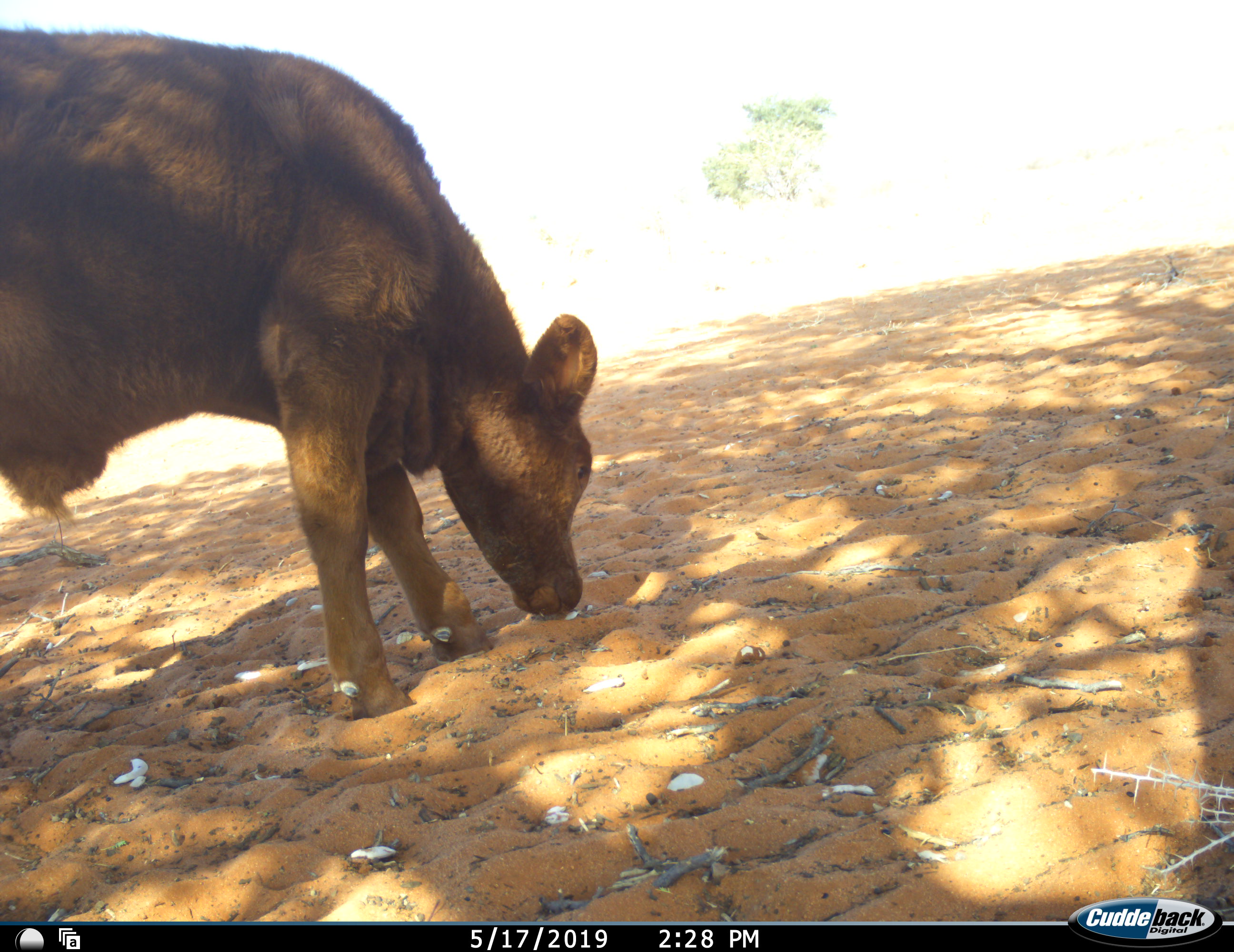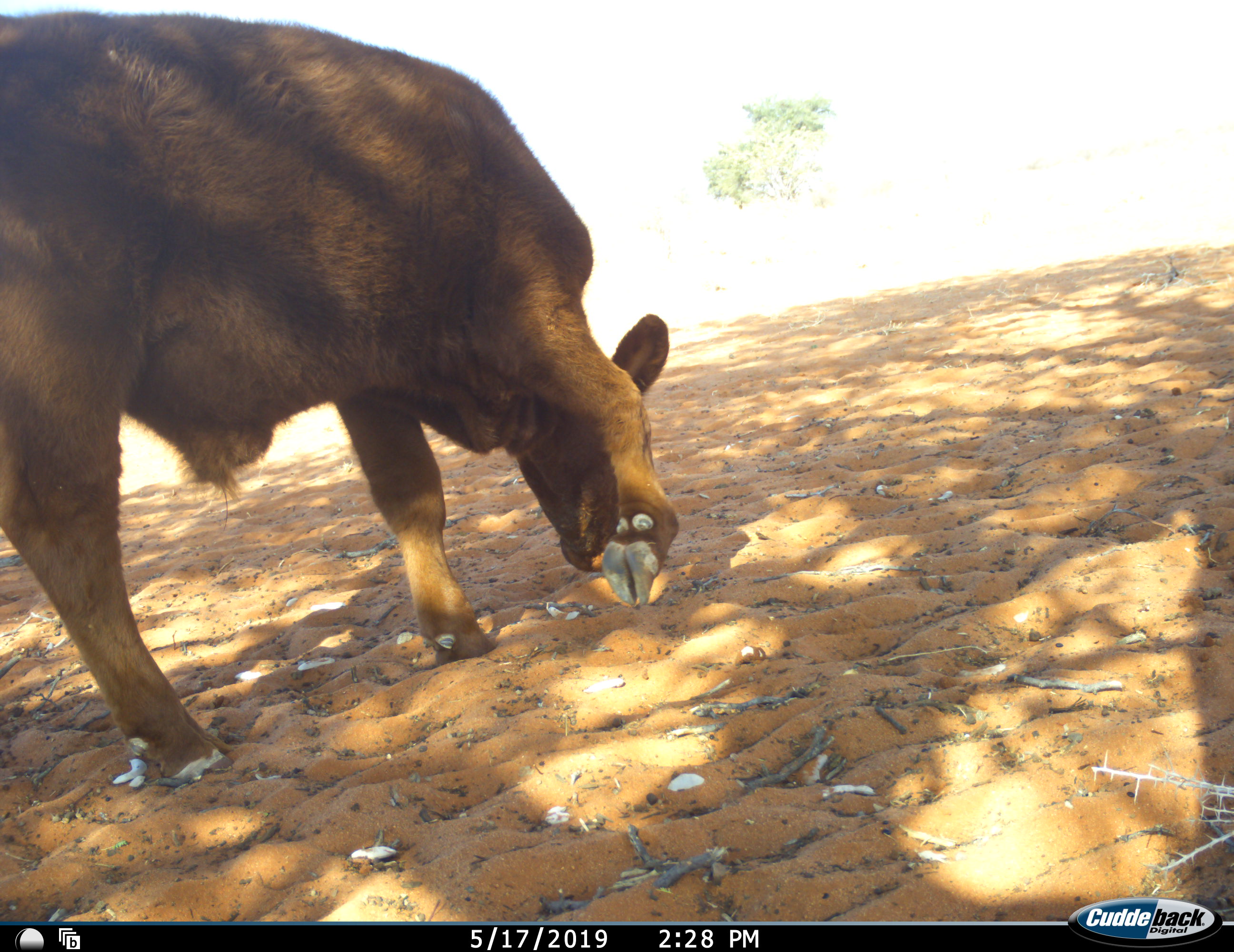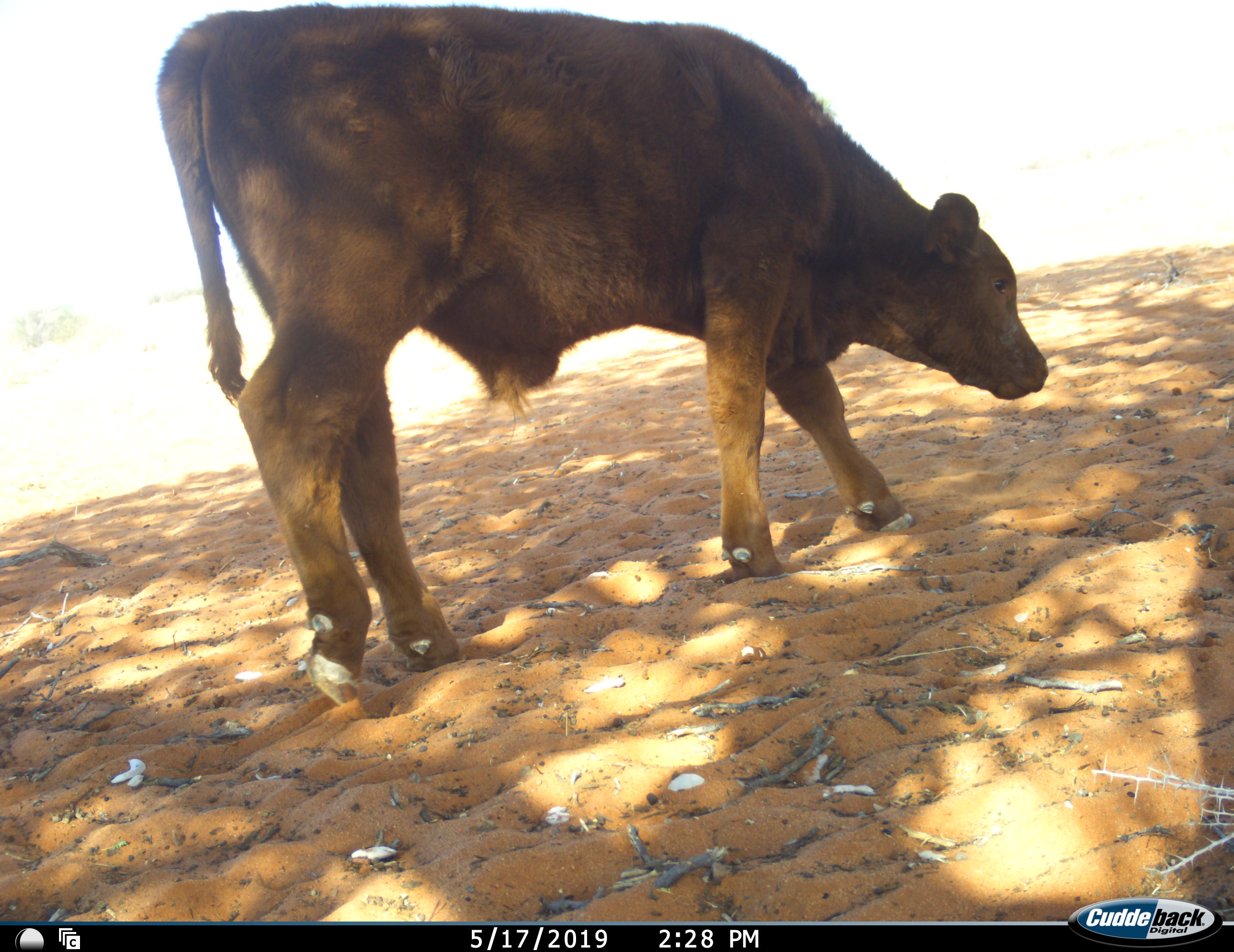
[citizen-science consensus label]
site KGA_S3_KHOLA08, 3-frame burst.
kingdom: Animalia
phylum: Chordata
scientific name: Vertebrata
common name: domestic animal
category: domesticanimal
Domesticanimal (domestic animal) (Vertebrata), count 1. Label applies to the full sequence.